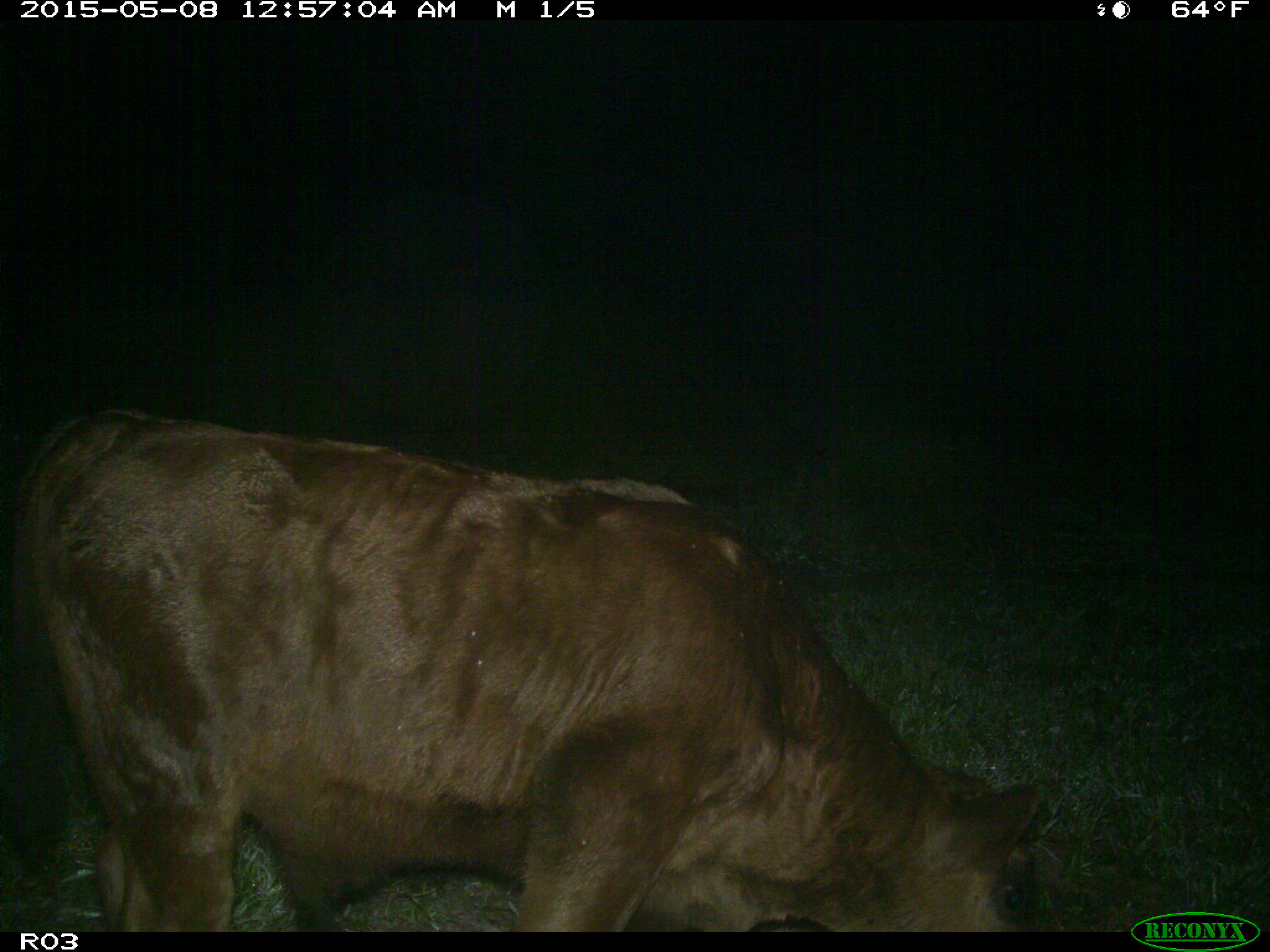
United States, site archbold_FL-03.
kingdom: Animalia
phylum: Chordata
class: Mammalia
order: Artiodactyla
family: Bovidae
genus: Bos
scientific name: Bos taurus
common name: domestic cow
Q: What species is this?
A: Bos taurus (domestic cow).